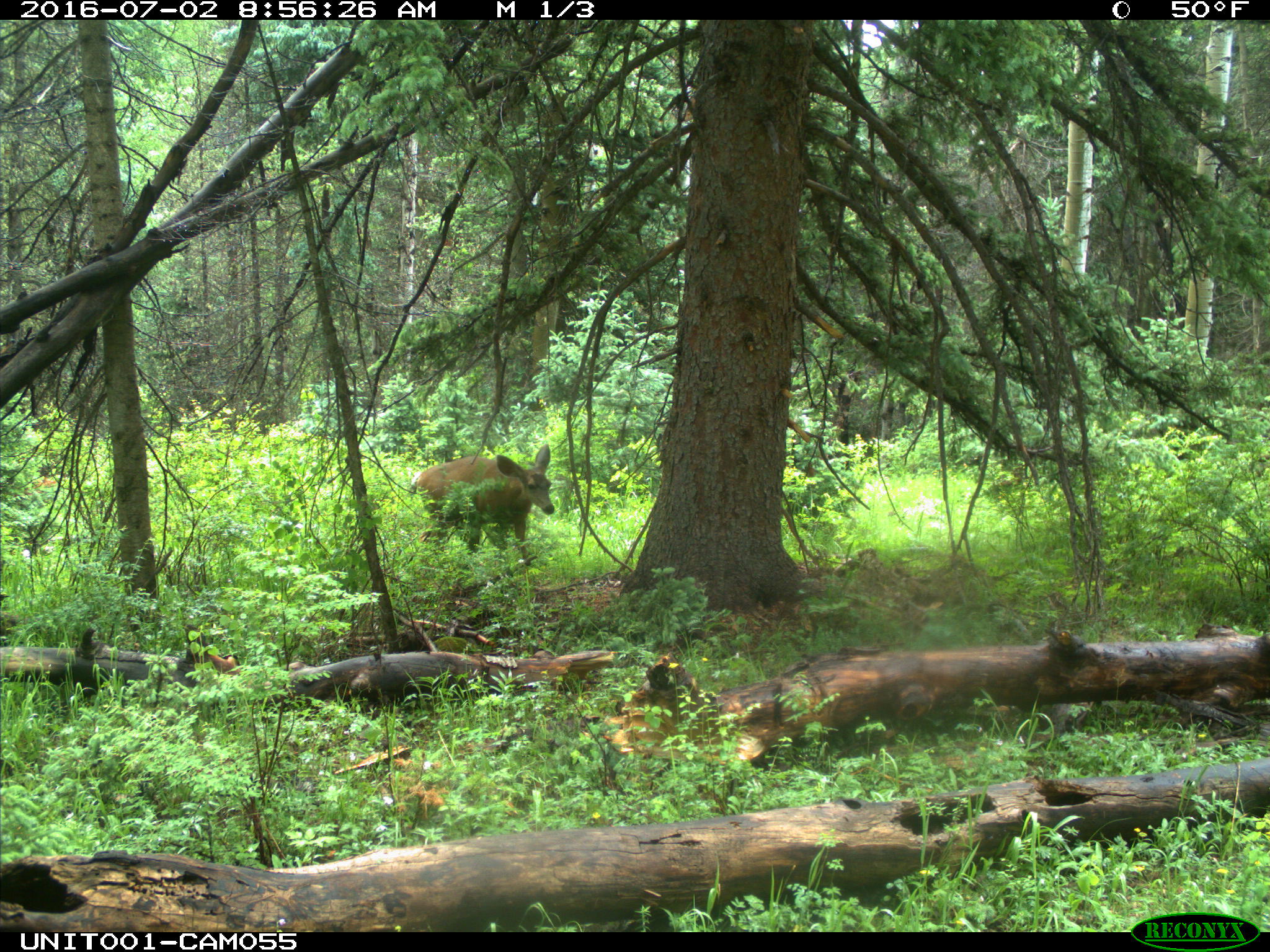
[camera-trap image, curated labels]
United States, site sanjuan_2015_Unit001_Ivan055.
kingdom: Animalia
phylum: Chordata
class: Mammalia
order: Artiodactyla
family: Cervidae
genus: Odocoileus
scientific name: Odocoileus hemionus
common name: mule deer